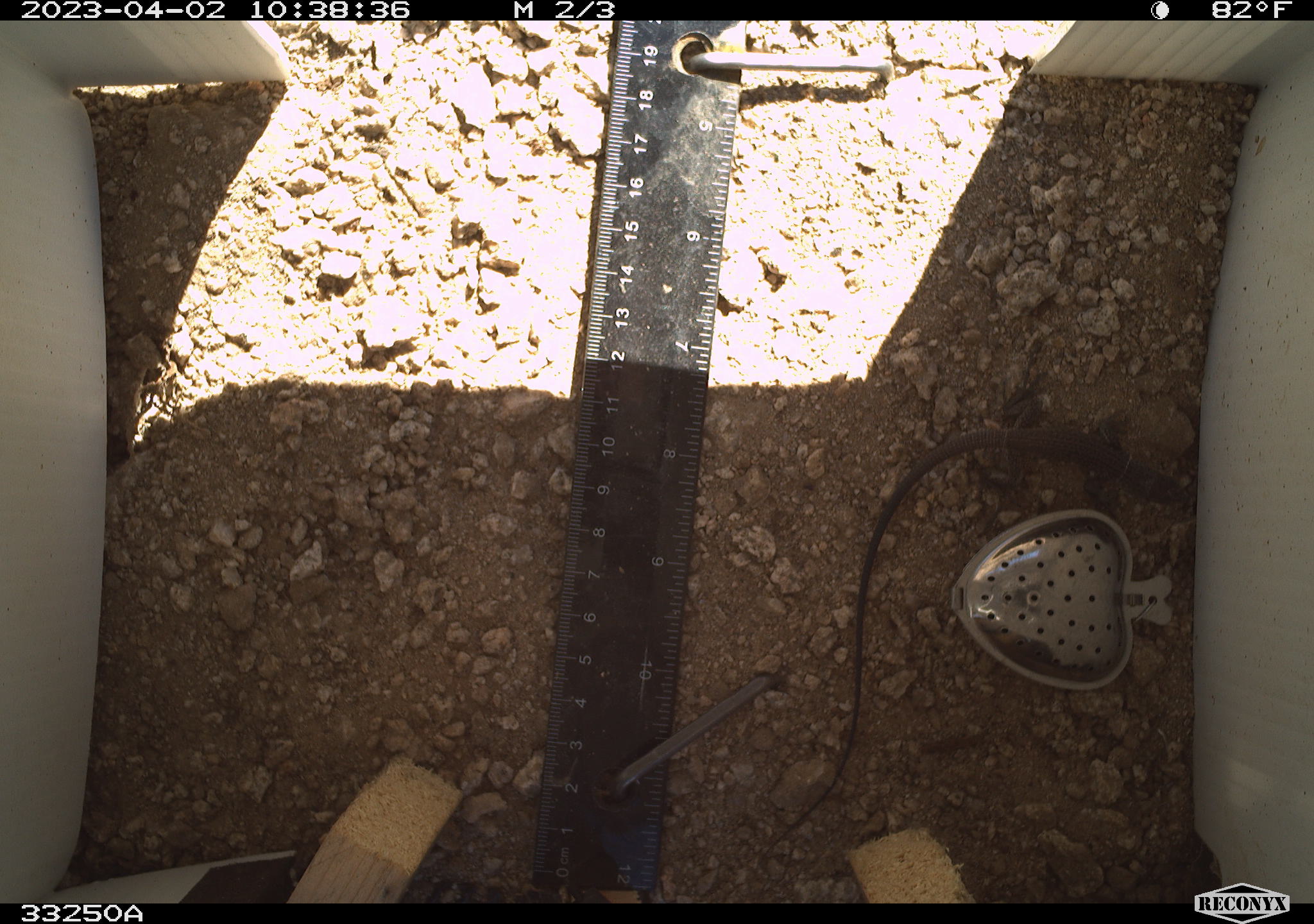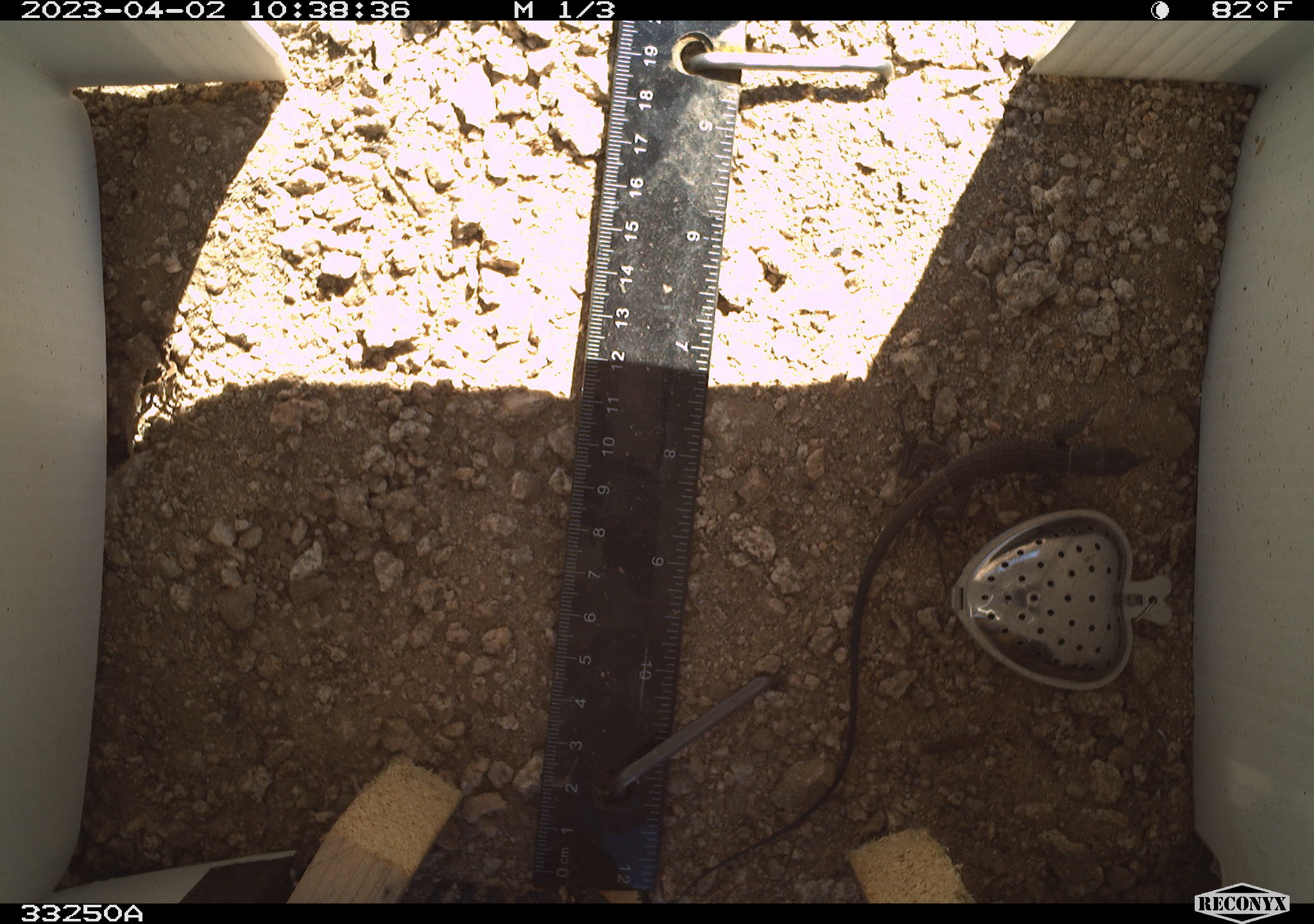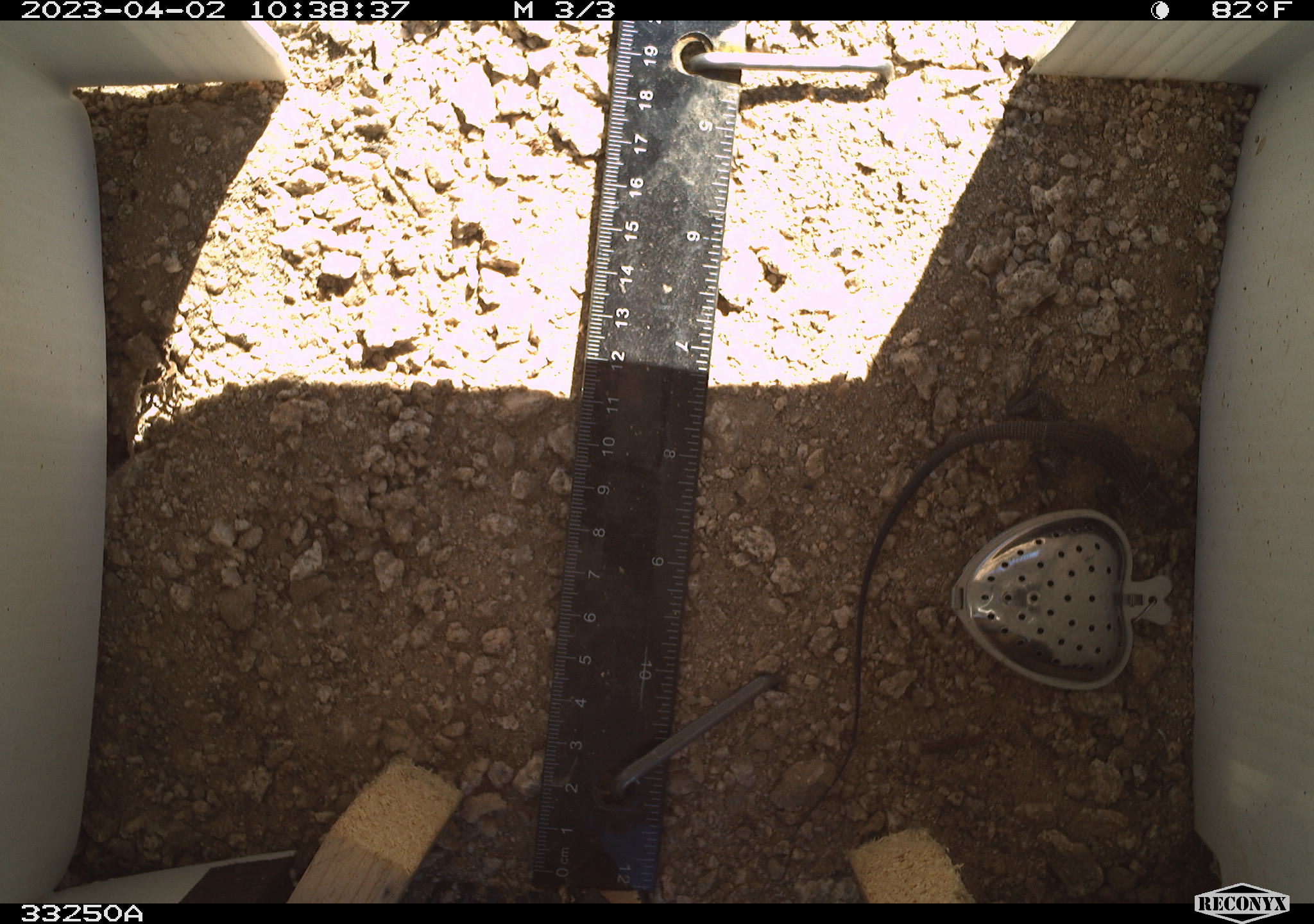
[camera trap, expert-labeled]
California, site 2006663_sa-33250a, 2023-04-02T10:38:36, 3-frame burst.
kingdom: Animalia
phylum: Chordata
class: Reptilia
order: Squamata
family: Teiidae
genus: Aspidoscelis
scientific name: Aspidoscelis tigris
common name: western whiptail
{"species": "western whiptail (Aspidoscelis tigris)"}